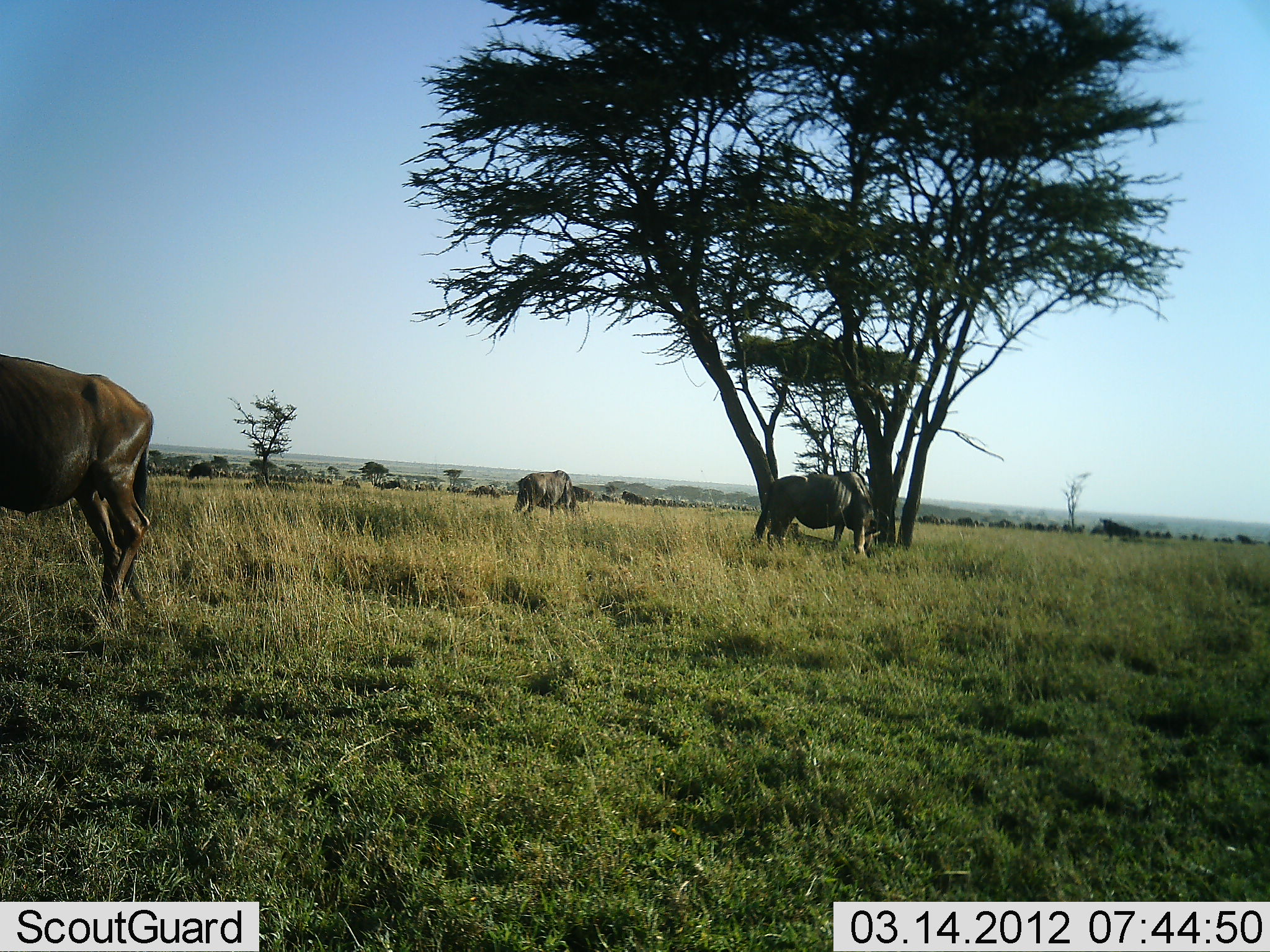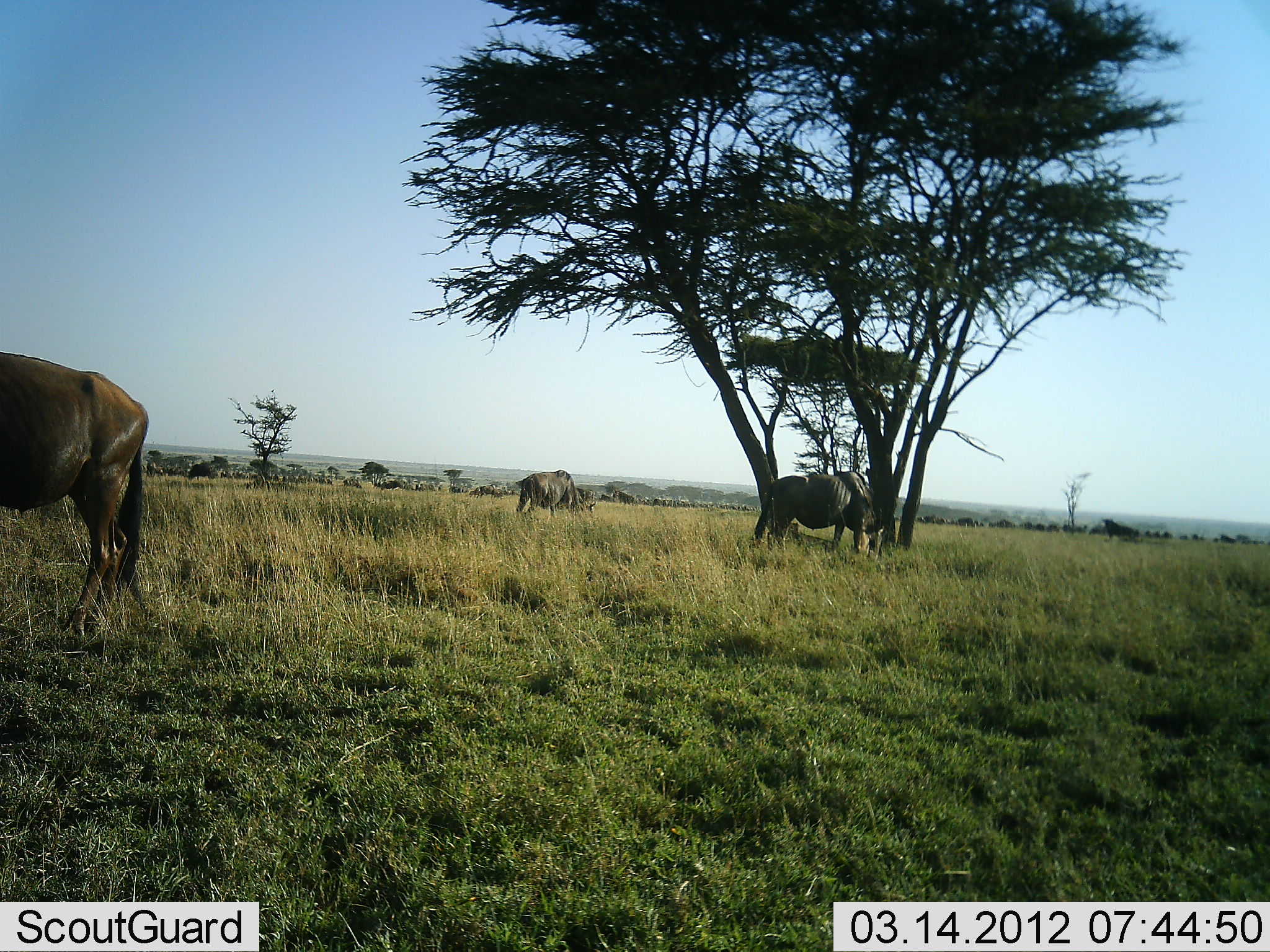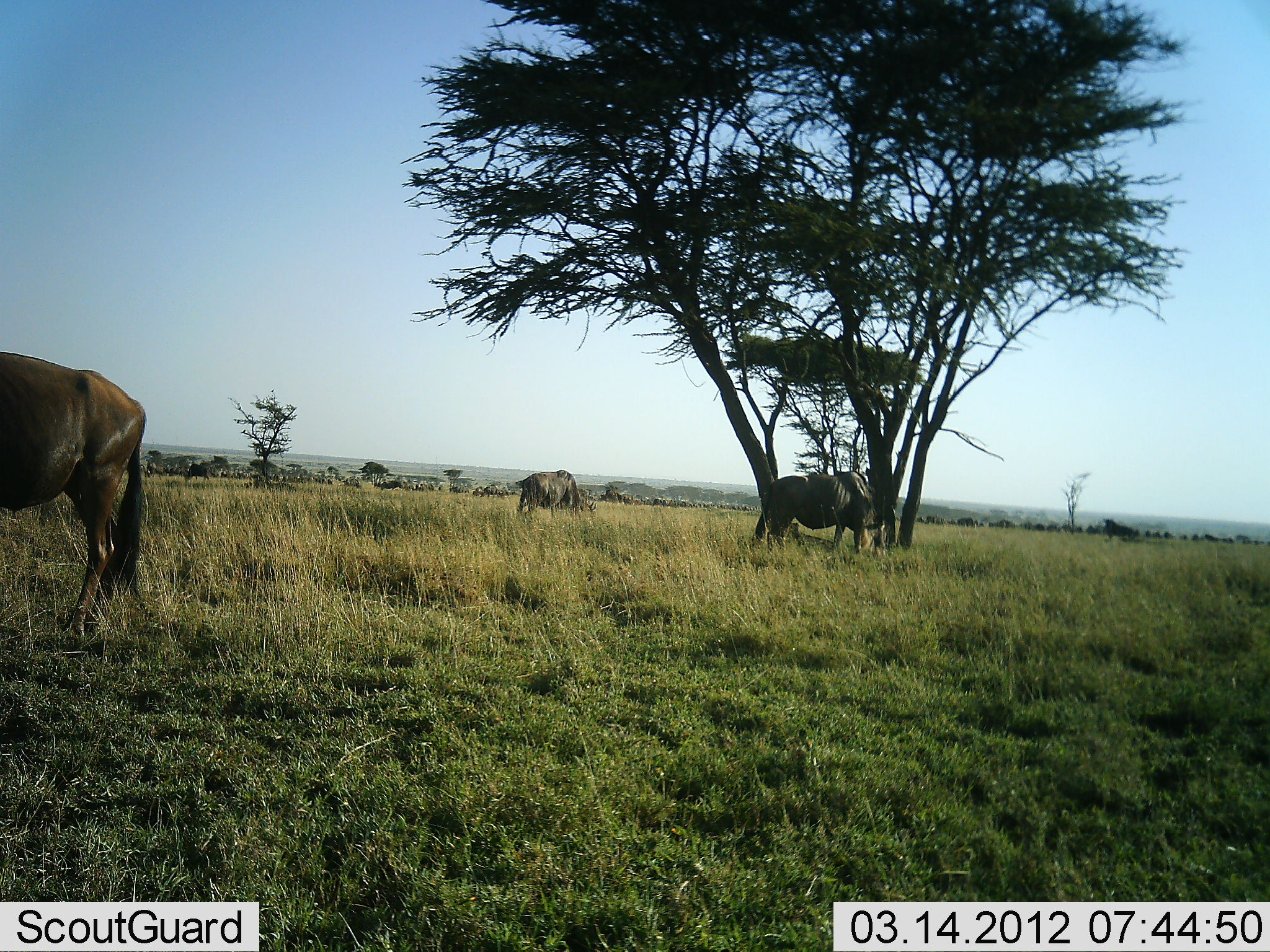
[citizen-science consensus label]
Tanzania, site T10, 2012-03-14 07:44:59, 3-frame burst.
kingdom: Animalia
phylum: Chordata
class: Mammalia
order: Artiodactyla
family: Bovidae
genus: Connochaetes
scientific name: Connochaetes taurinus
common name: blue wildebeest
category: wildebeest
Wildebeest (blue wildebeest) (Connochaetes taurinus), count 11-50. Behavior (volunteer vote fractions): standing 55%, resting 5%, moving 27%, interacting 0%. Young present (vote fraction): 0%. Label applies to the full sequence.